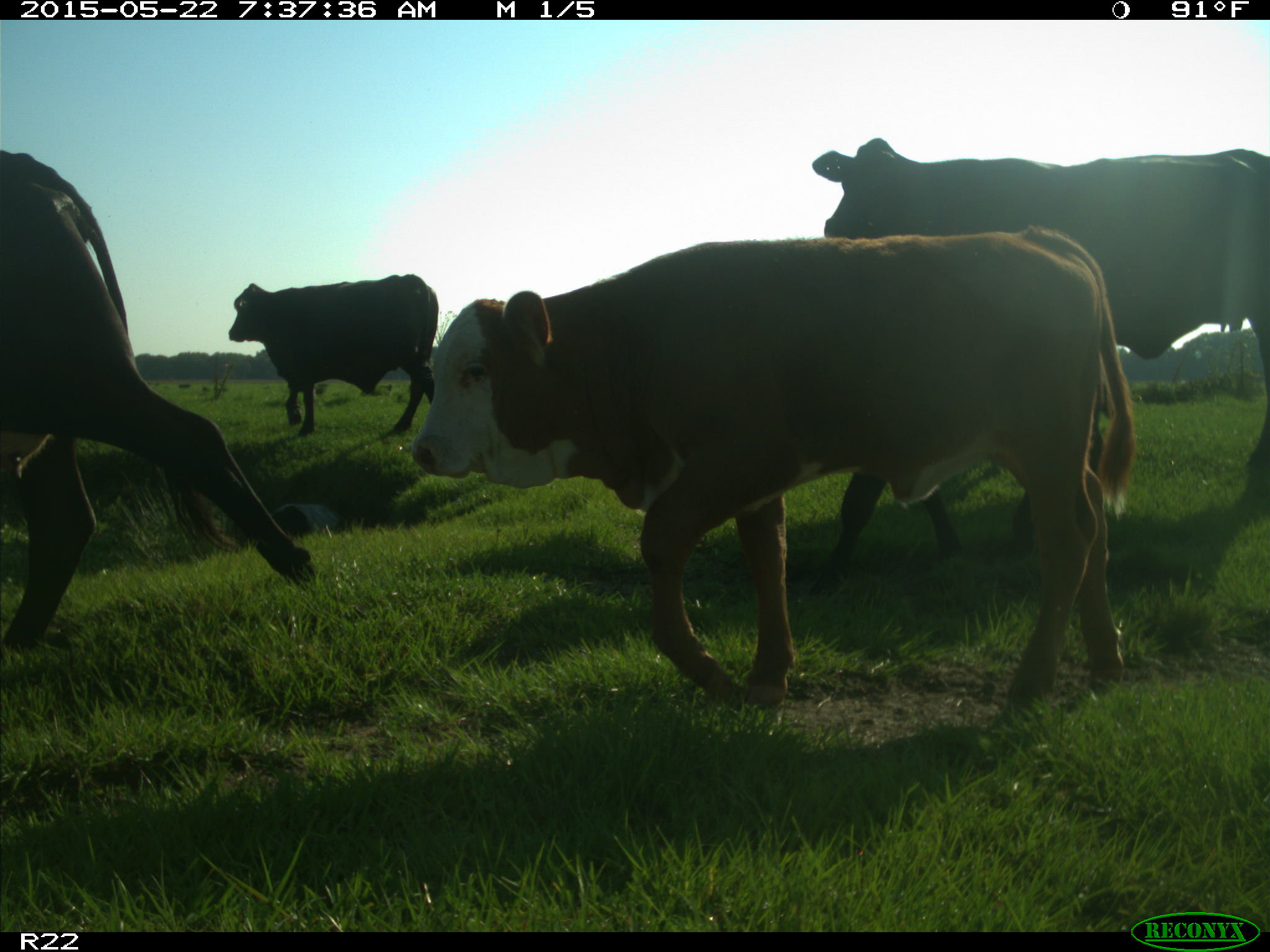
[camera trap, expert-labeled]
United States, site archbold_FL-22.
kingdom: Animalia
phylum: Chordata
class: Mammalia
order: Artiodactyla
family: Bovidae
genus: Bos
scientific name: Bos taurus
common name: domestic cow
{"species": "Bos taurus (domestic cow)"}